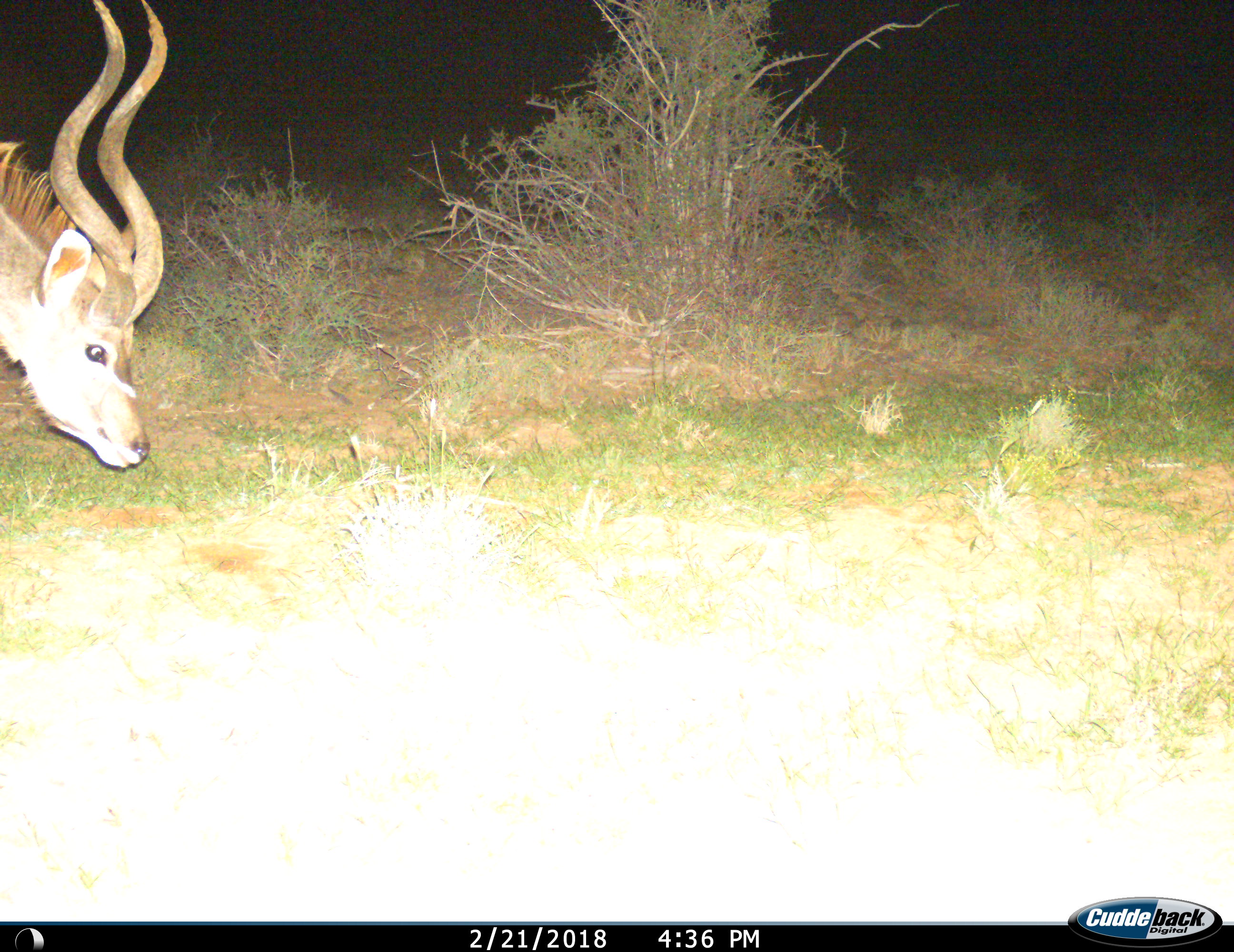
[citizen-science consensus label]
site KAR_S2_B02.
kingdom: Animalia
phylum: Chordata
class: Mammalia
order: Artiodactyla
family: Bovidae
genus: Tragelaphus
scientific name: Tragelaphus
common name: kudu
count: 1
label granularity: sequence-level